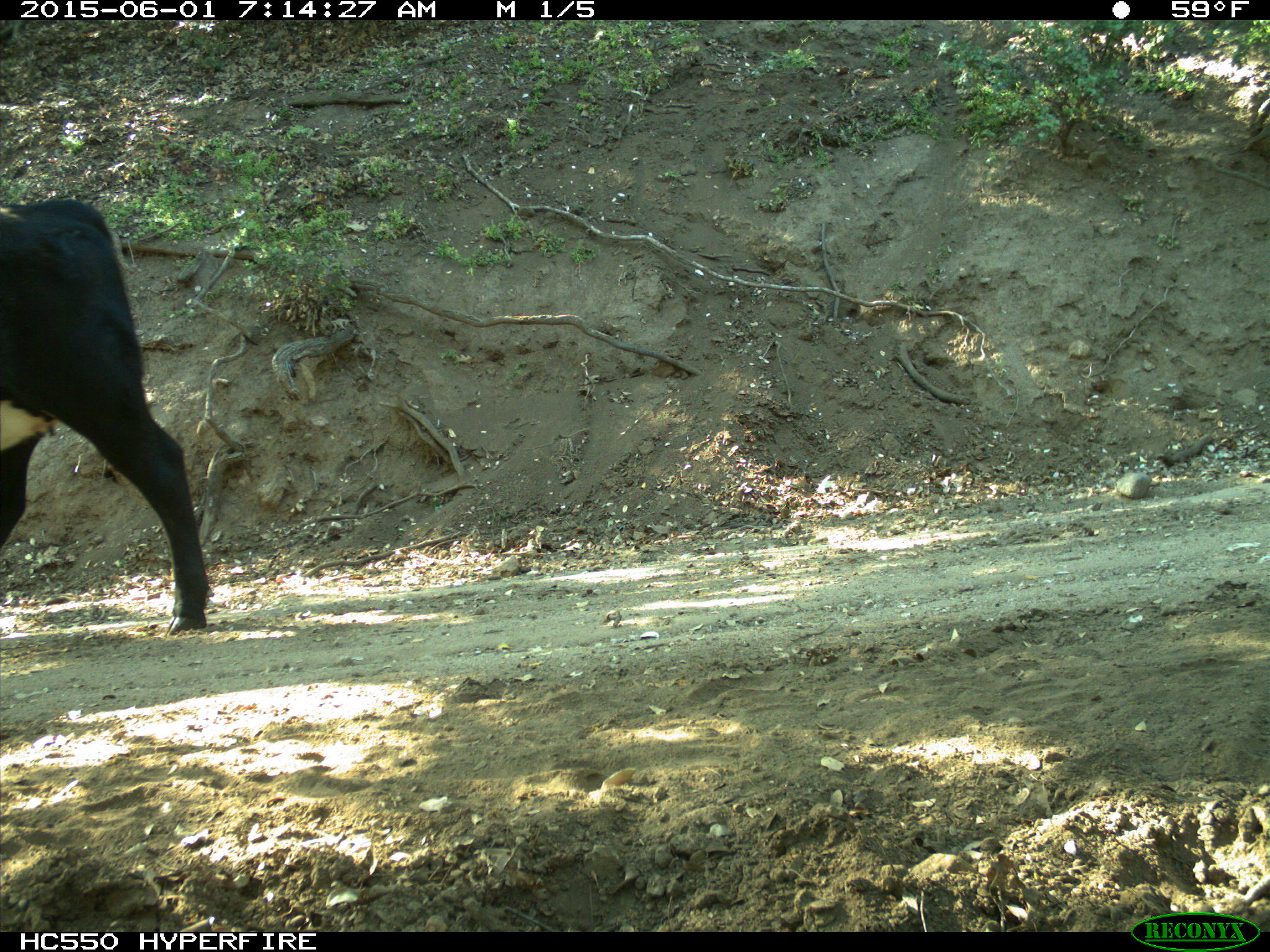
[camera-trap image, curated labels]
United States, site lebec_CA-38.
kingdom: Animalia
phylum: Chordata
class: Mammalia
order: Artiodactyla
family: Bovidae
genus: Bos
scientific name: Bos taurus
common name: domestic cow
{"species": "Bos taurus (domestic cow)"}